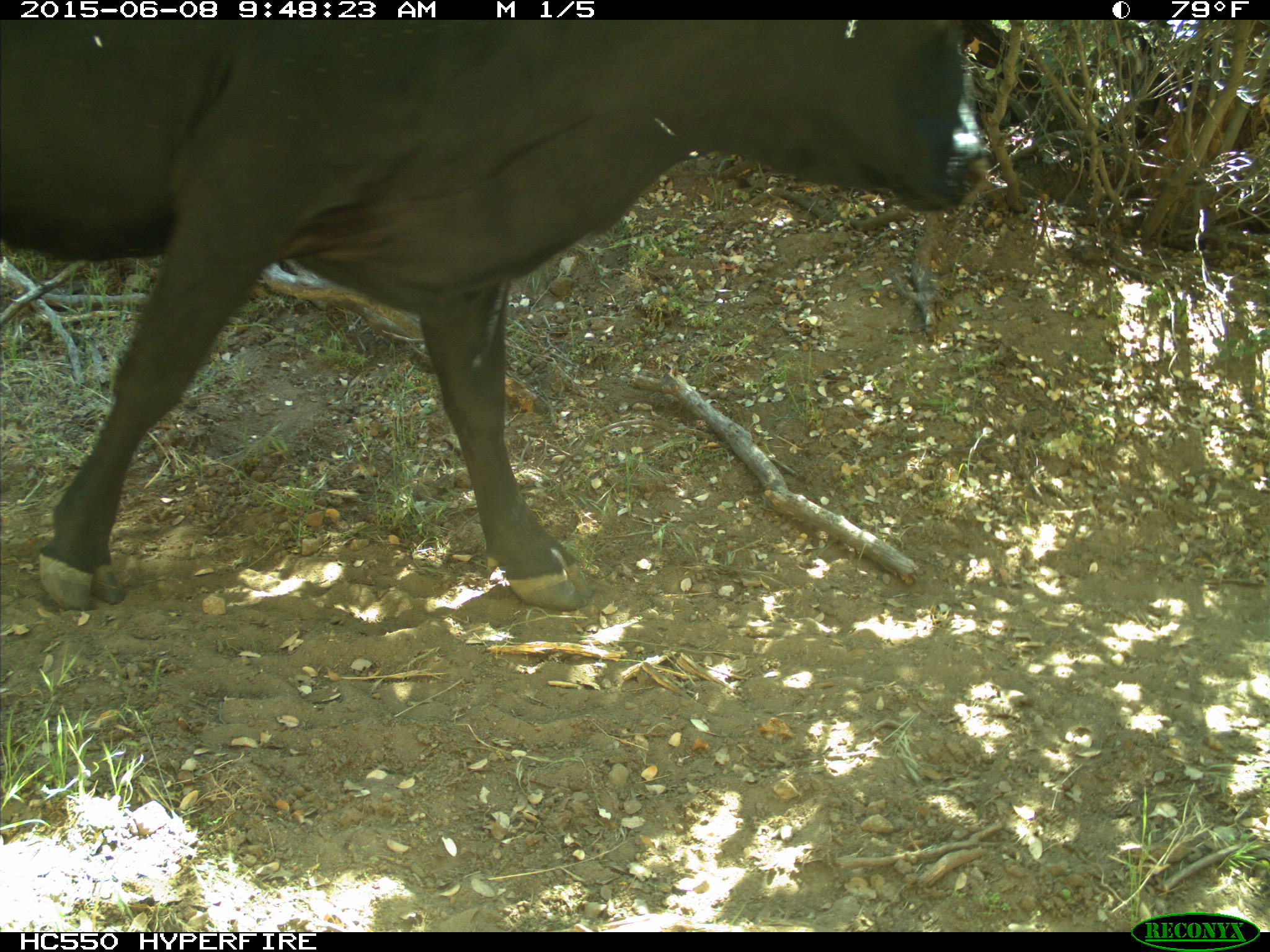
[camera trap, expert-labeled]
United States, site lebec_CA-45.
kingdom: Animalia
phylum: Chordata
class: Mammalia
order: Artiodactyla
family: Bovidae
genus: Bos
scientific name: Bos taurus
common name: domestic cow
Bos taurus (domestic cow).